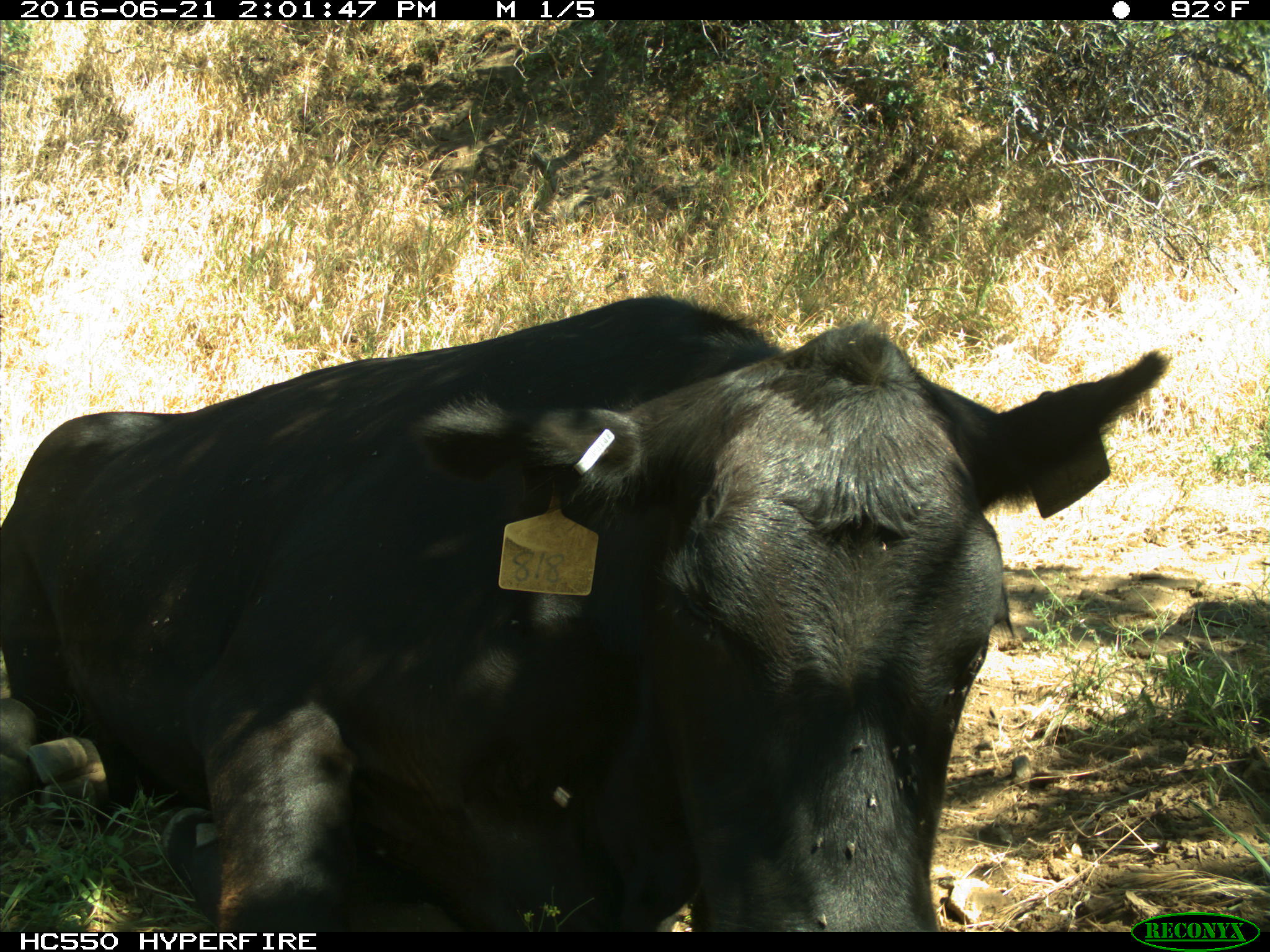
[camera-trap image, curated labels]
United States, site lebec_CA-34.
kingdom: Animalia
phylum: Chordata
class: Mammalia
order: Artiodactyla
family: Bovidae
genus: Bos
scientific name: Bos taurus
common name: domestic cow